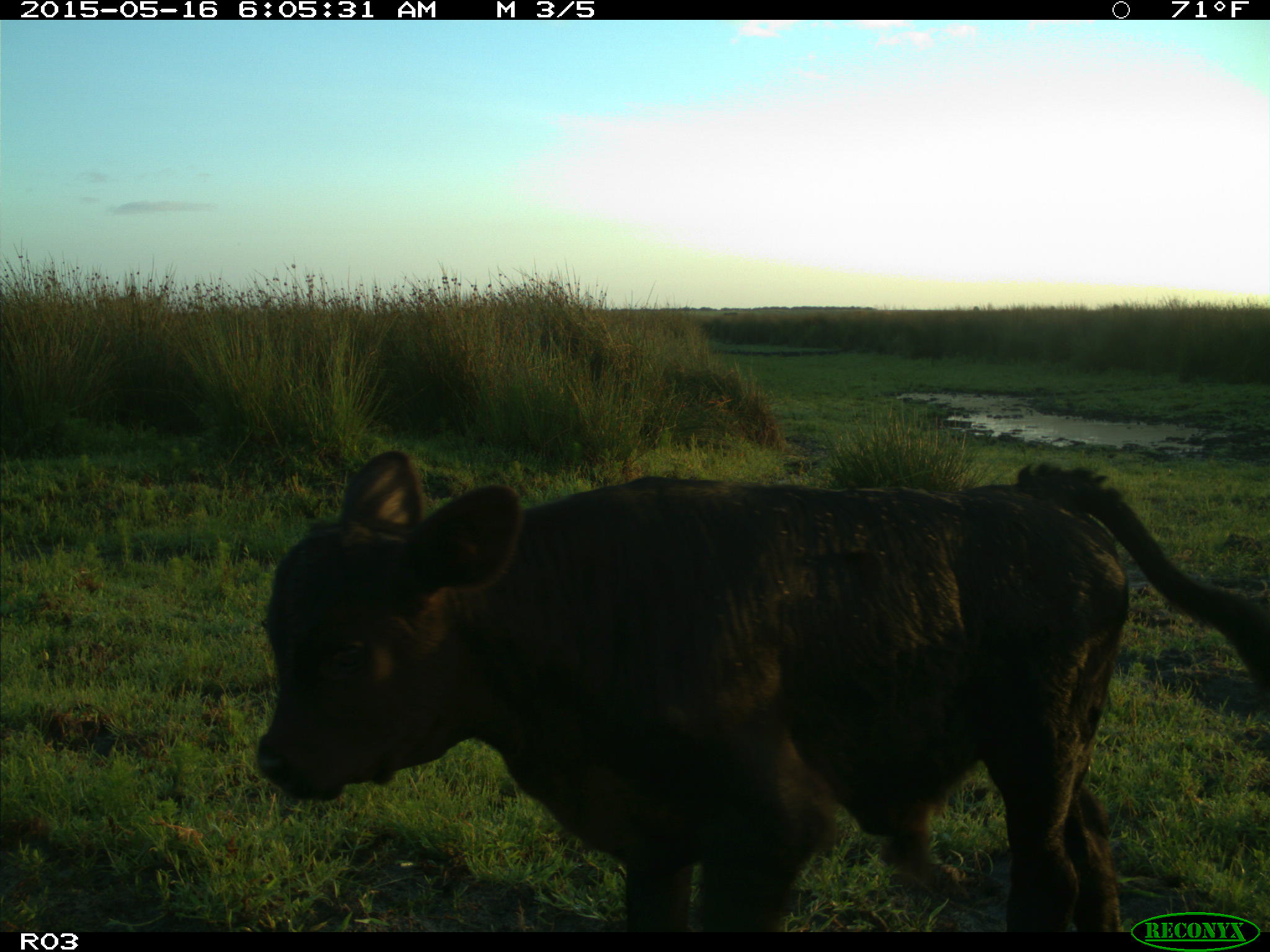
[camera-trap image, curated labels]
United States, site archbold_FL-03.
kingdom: Animalia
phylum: Chordata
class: Mammalia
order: Artiodactyla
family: Bovidae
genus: Bos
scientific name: Bos taurus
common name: domestic cow